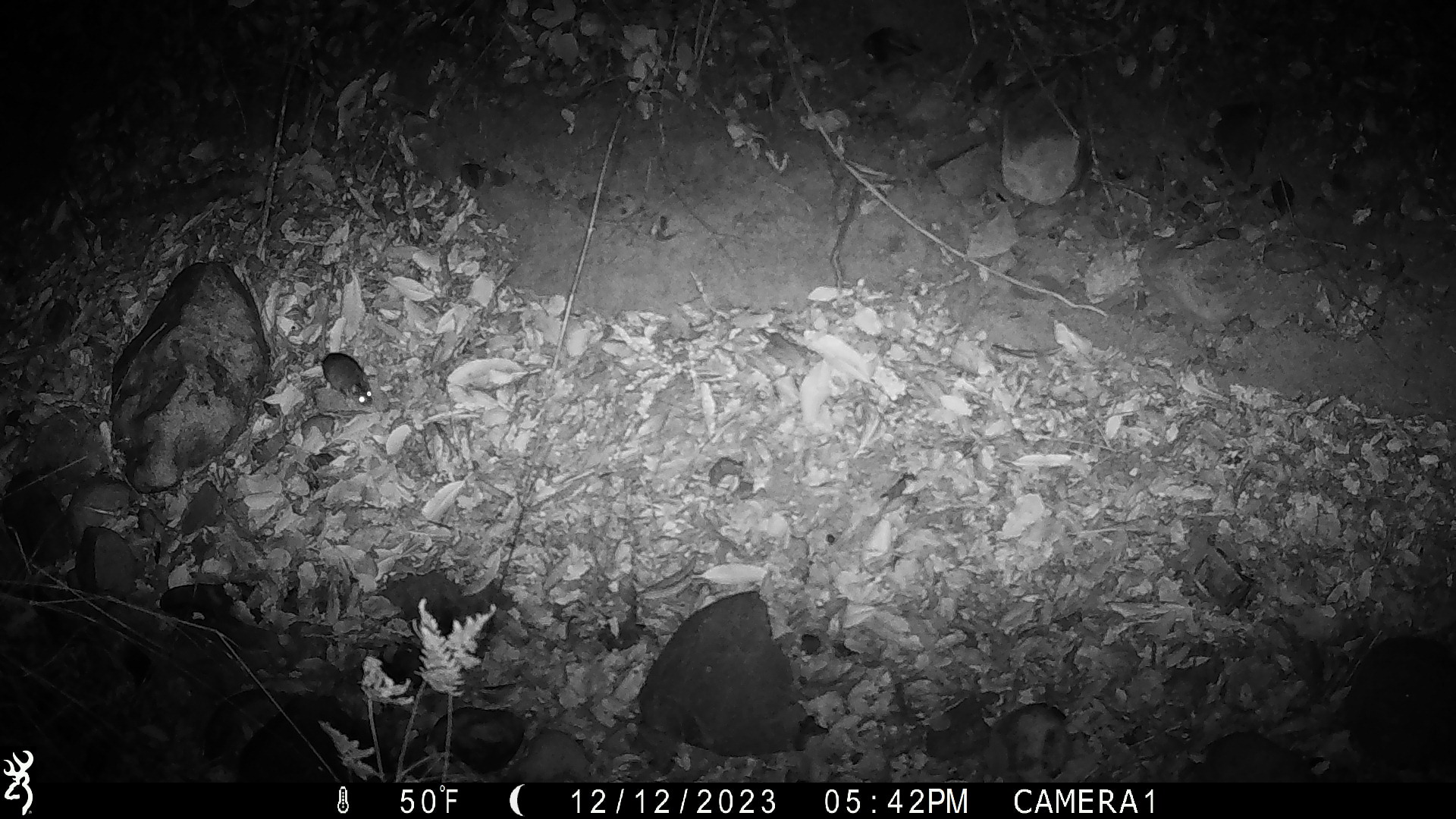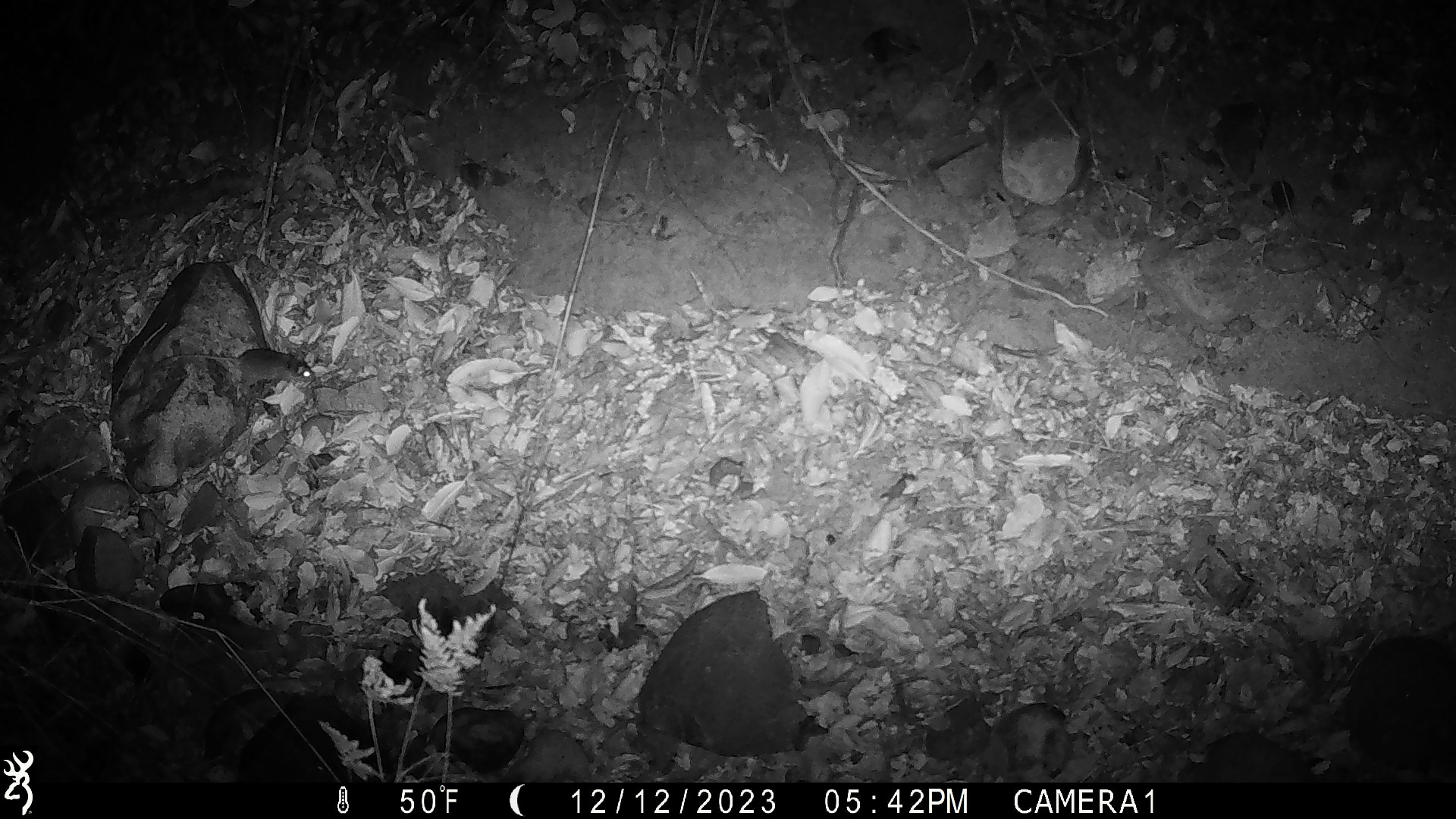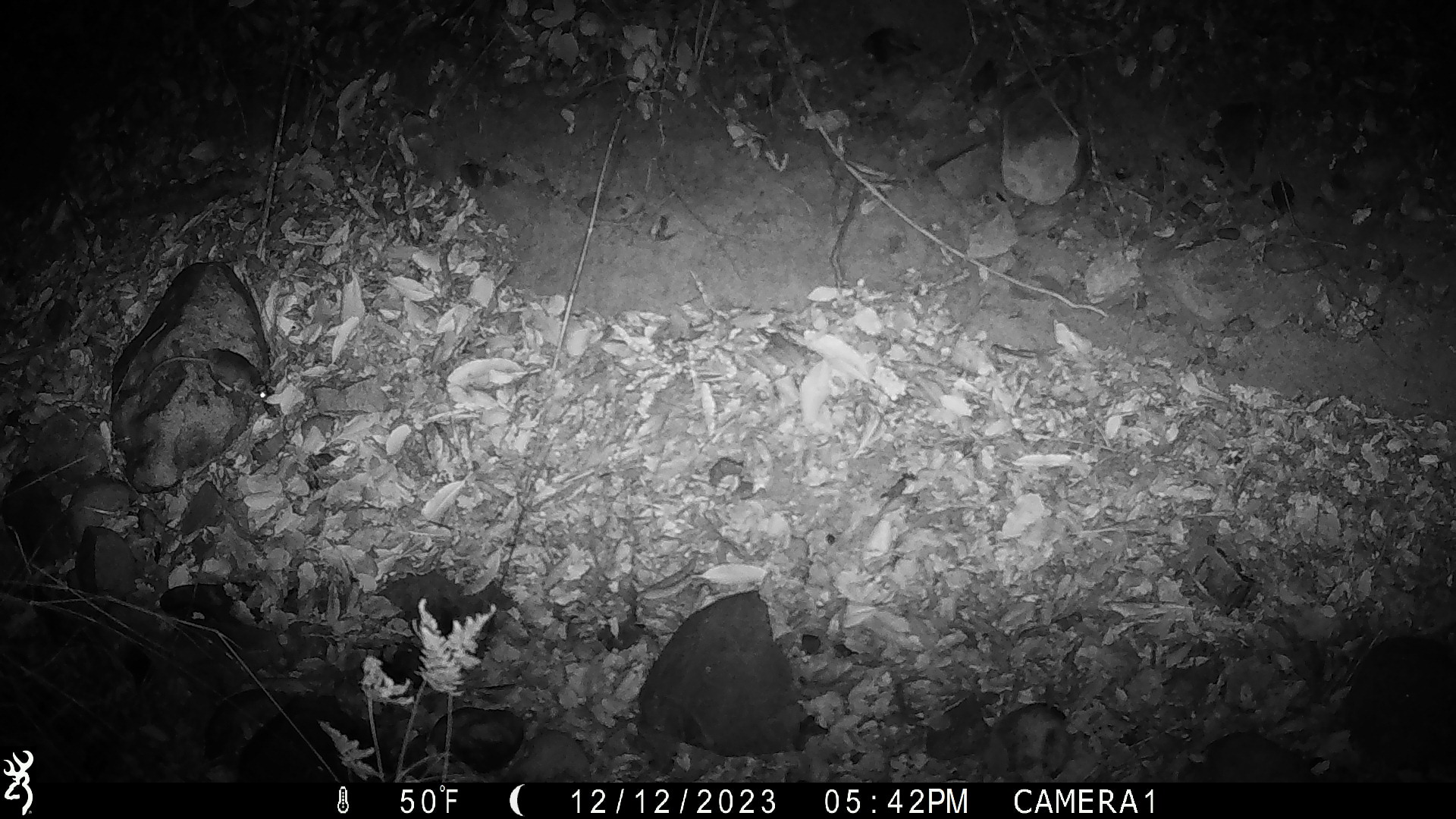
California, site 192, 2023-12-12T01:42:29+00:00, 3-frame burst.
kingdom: Animalia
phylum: Chordata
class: Mammalia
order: Rodentia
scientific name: Rodentia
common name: mouse or rat